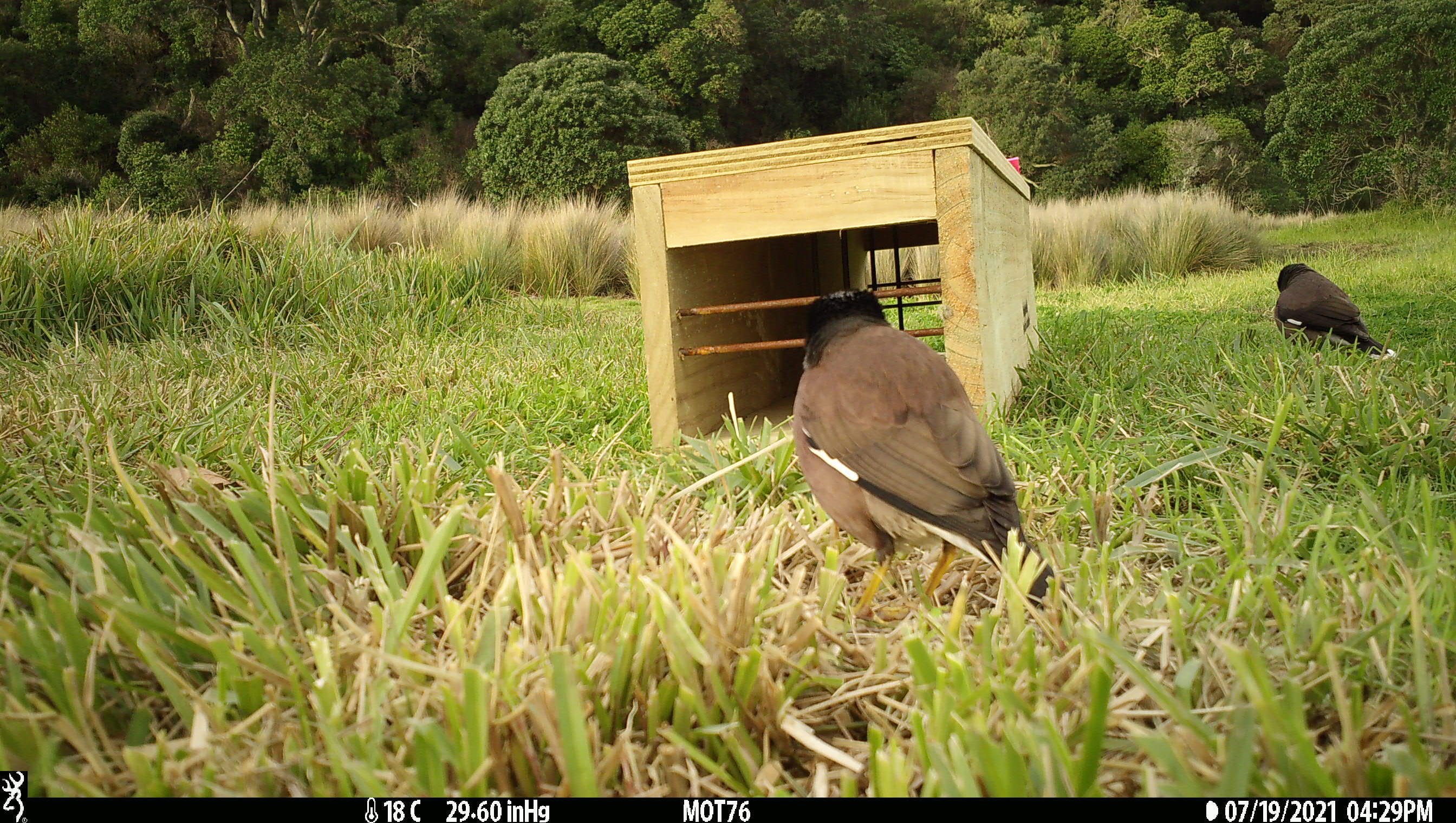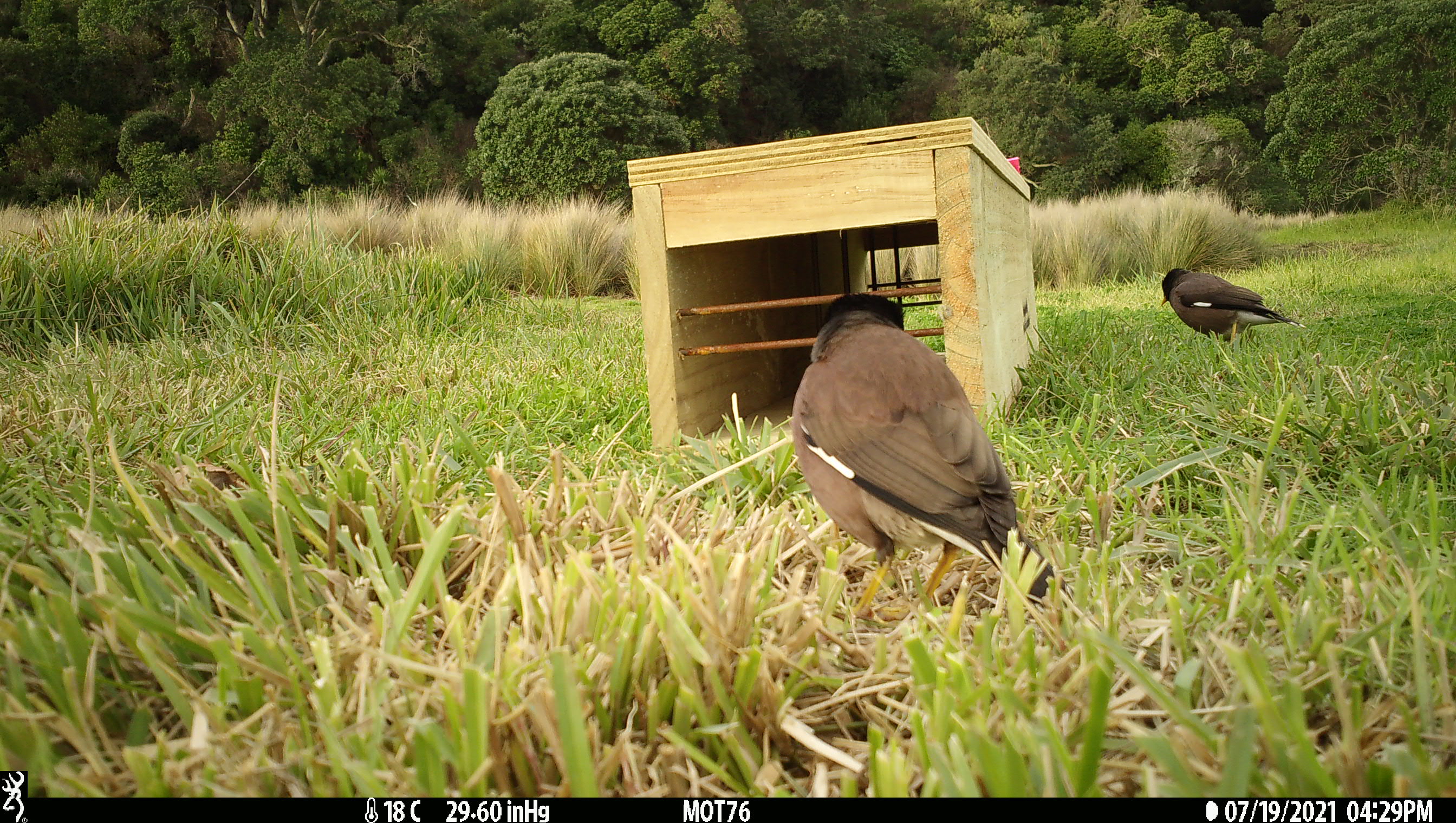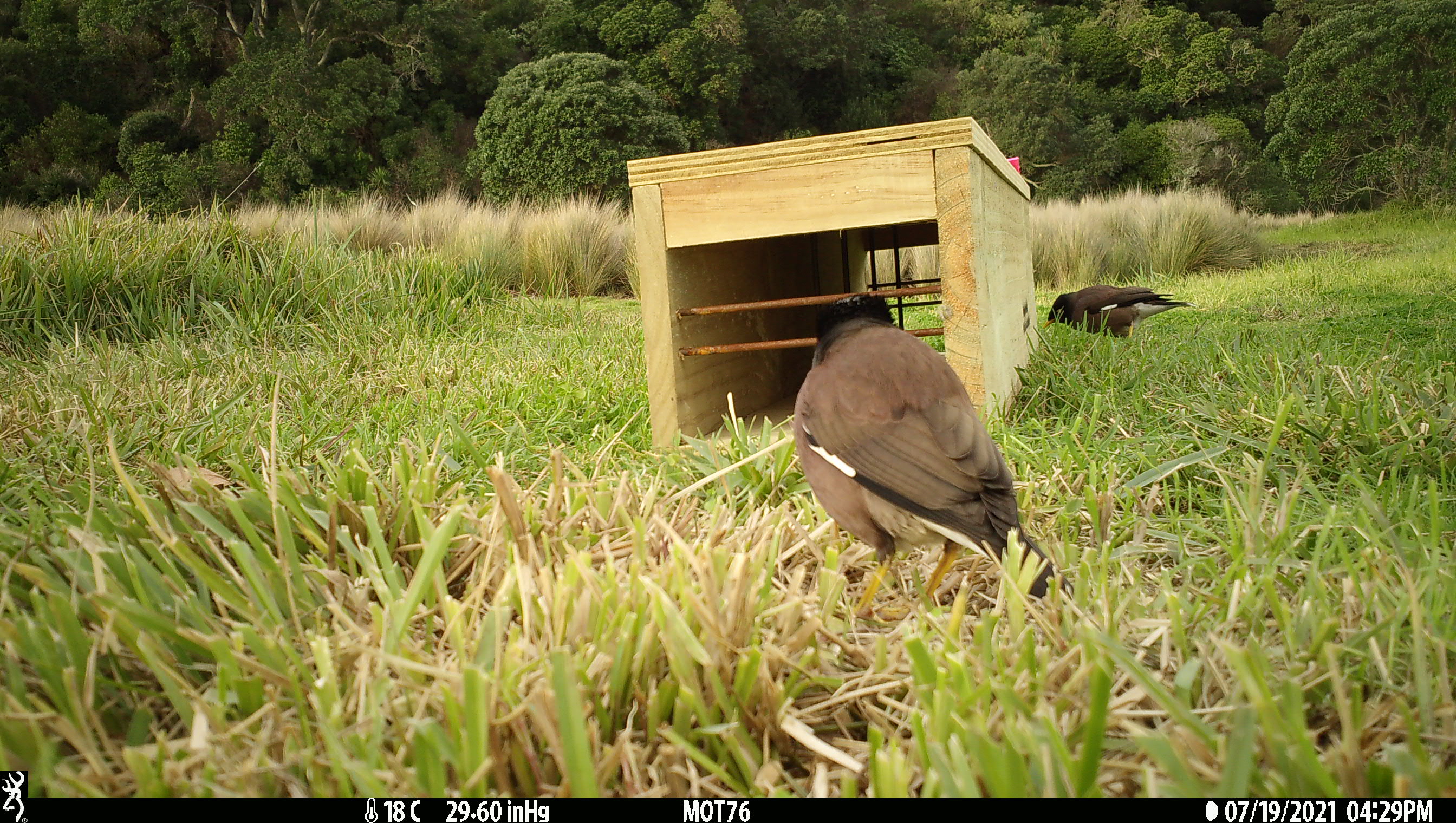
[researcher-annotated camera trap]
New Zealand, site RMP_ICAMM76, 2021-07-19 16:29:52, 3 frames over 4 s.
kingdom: Animalia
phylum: Chordata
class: Aves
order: Passeriformes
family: Sturnidae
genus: Acridotheres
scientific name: Acridotheres tristis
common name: common myna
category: myna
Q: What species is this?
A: Myna (common myna) (Acridotheres tristis).